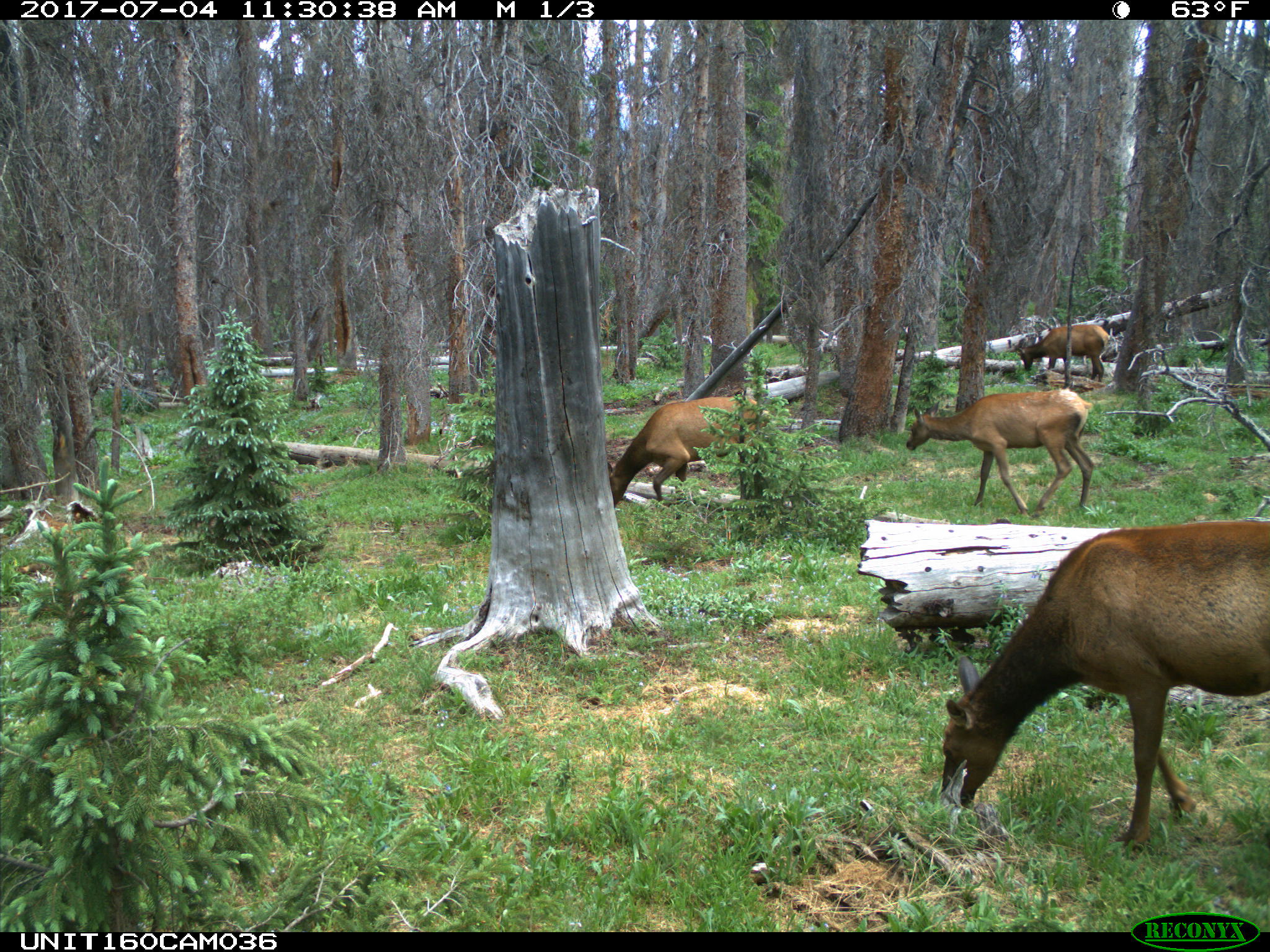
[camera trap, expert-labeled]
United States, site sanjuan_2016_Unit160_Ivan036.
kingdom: Animalia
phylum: Chordata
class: Mammalia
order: Artiodactyla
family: Cervidae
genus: Cervus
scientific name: Cervus elaphus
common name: red deer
Cervus elaphus (red deer).